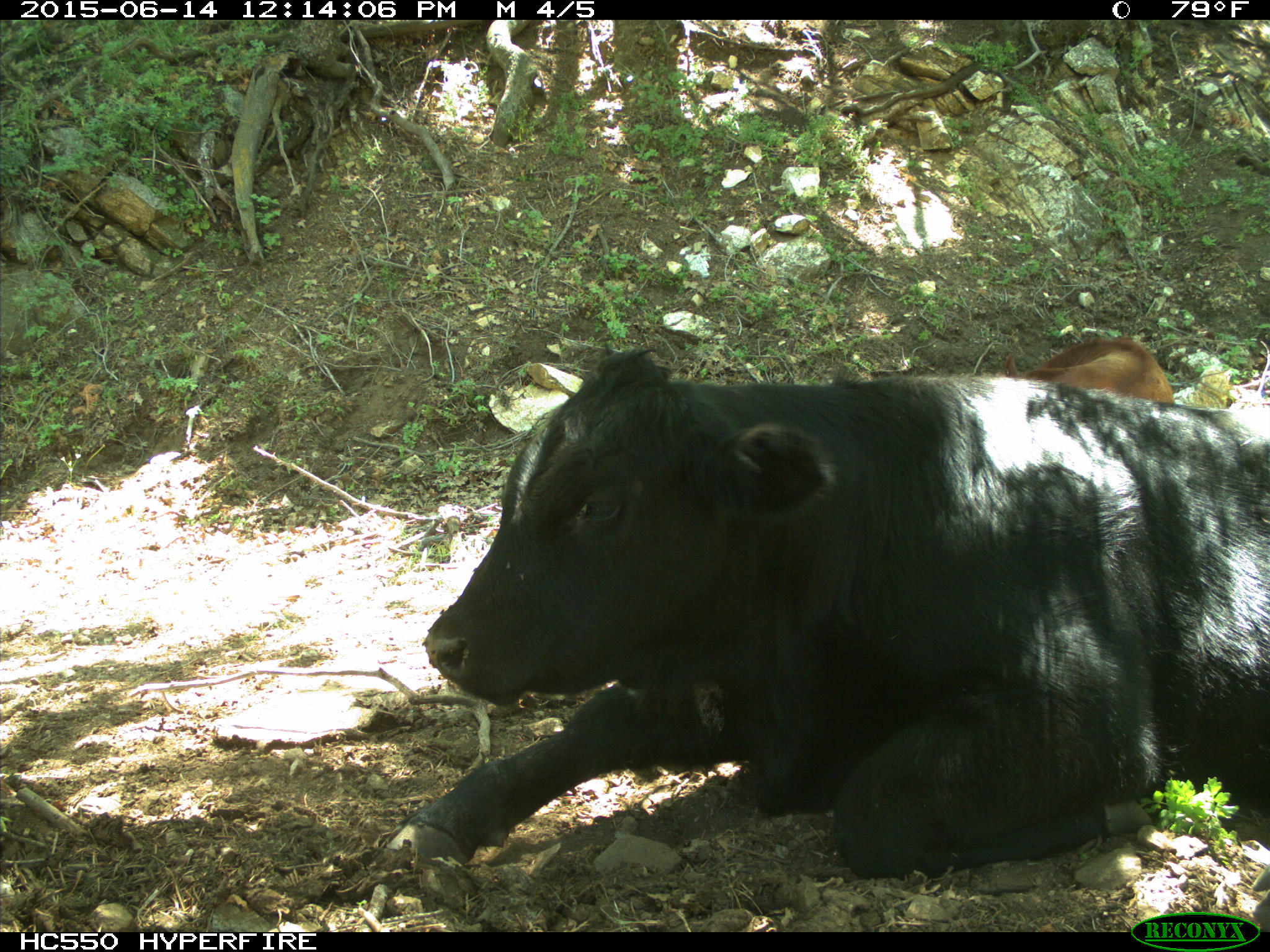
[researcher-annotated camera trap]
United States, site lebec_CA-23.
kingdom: Animalia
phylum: Chordata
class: Mammalia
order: Artiodactyla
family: Bovidae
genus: Bos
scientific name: Bos taurus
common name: domestic cow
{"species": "Bos taurus (domestic cow)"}